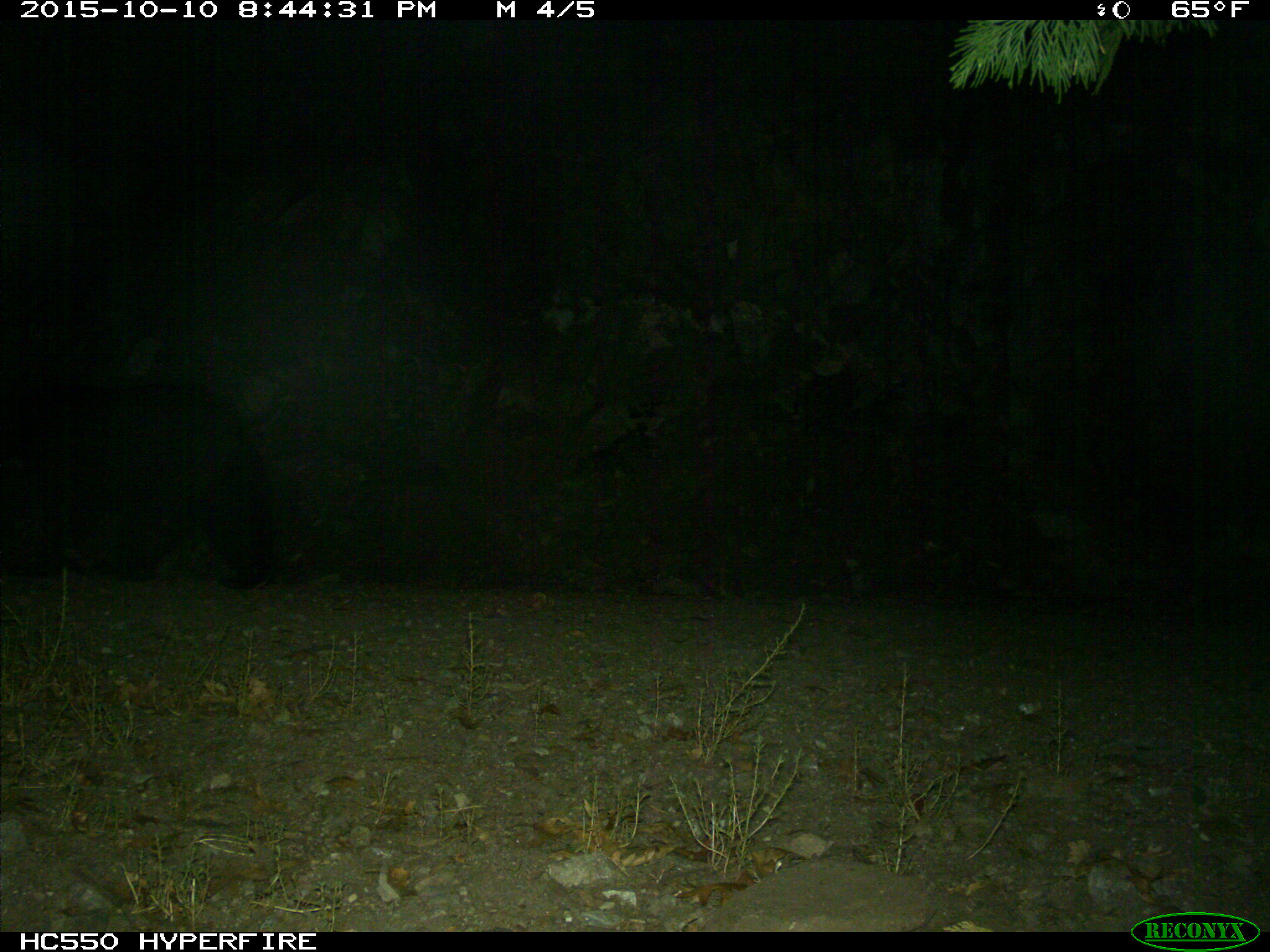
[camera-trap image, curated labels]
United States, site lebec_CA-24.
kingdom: Animalia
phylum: Chordata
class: Mammalia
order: Carnivora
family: Ursidae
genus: Ursus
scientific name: Ursus americanus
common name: american black bear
Ursus americanus (american black bear).